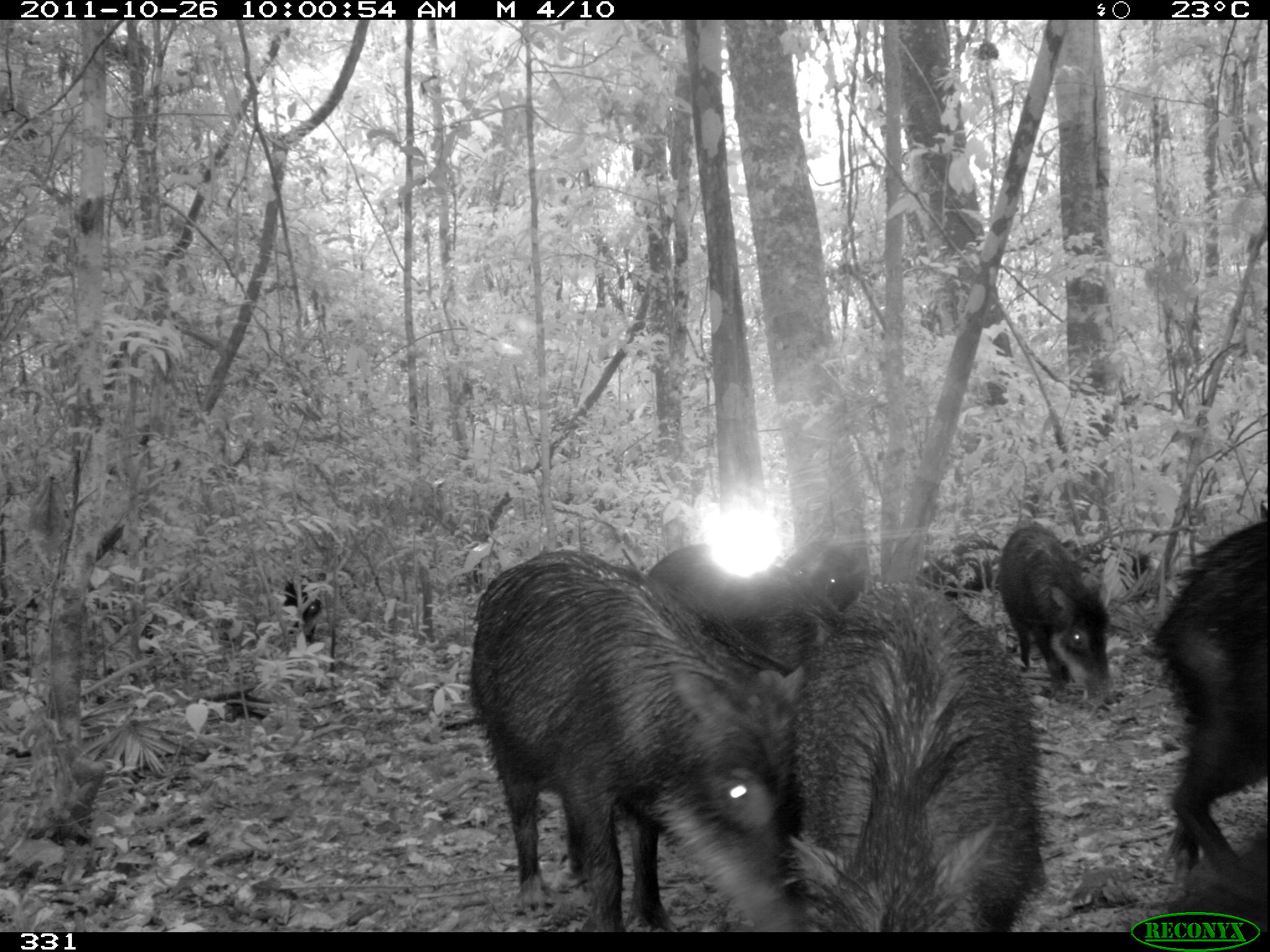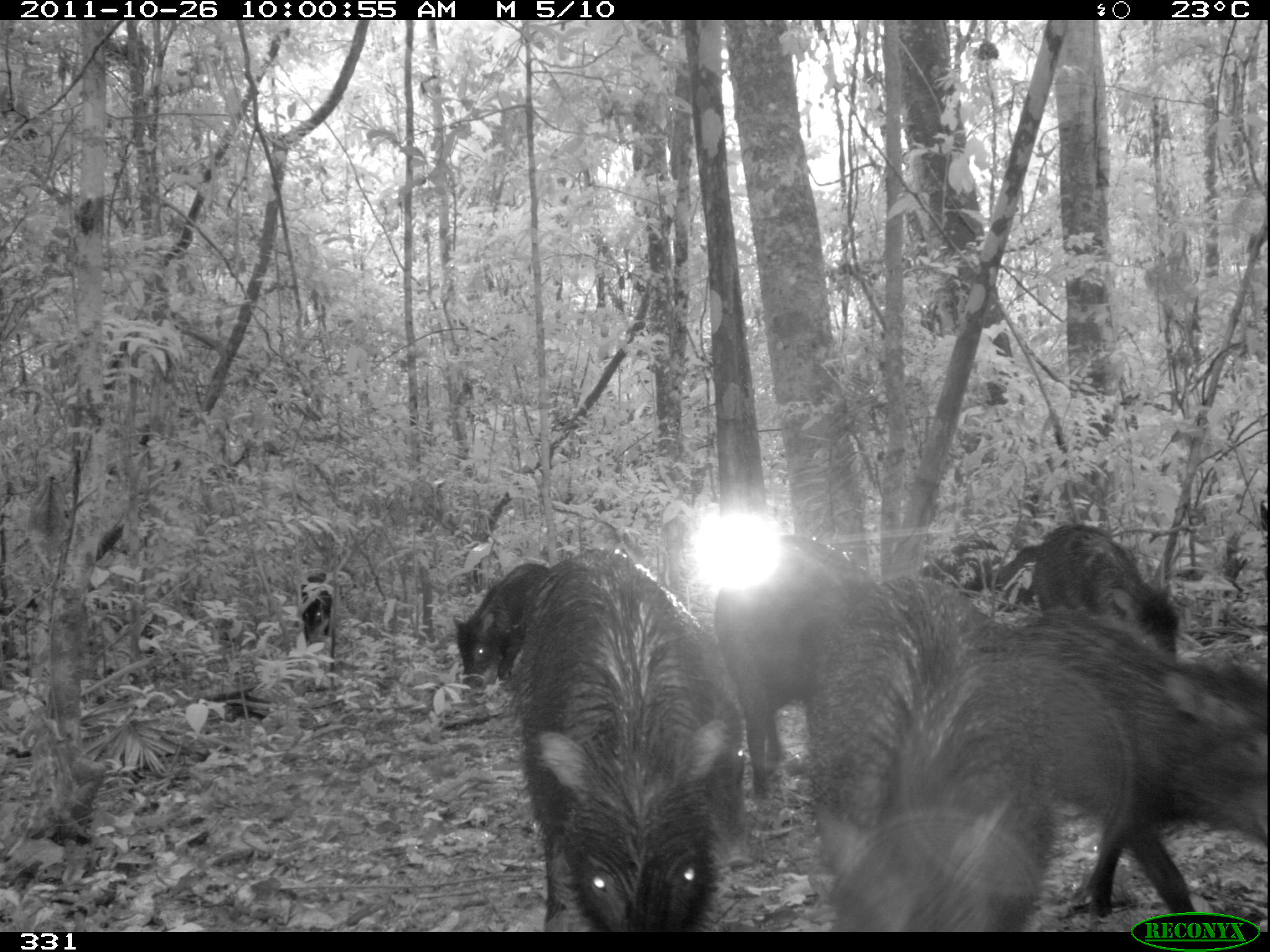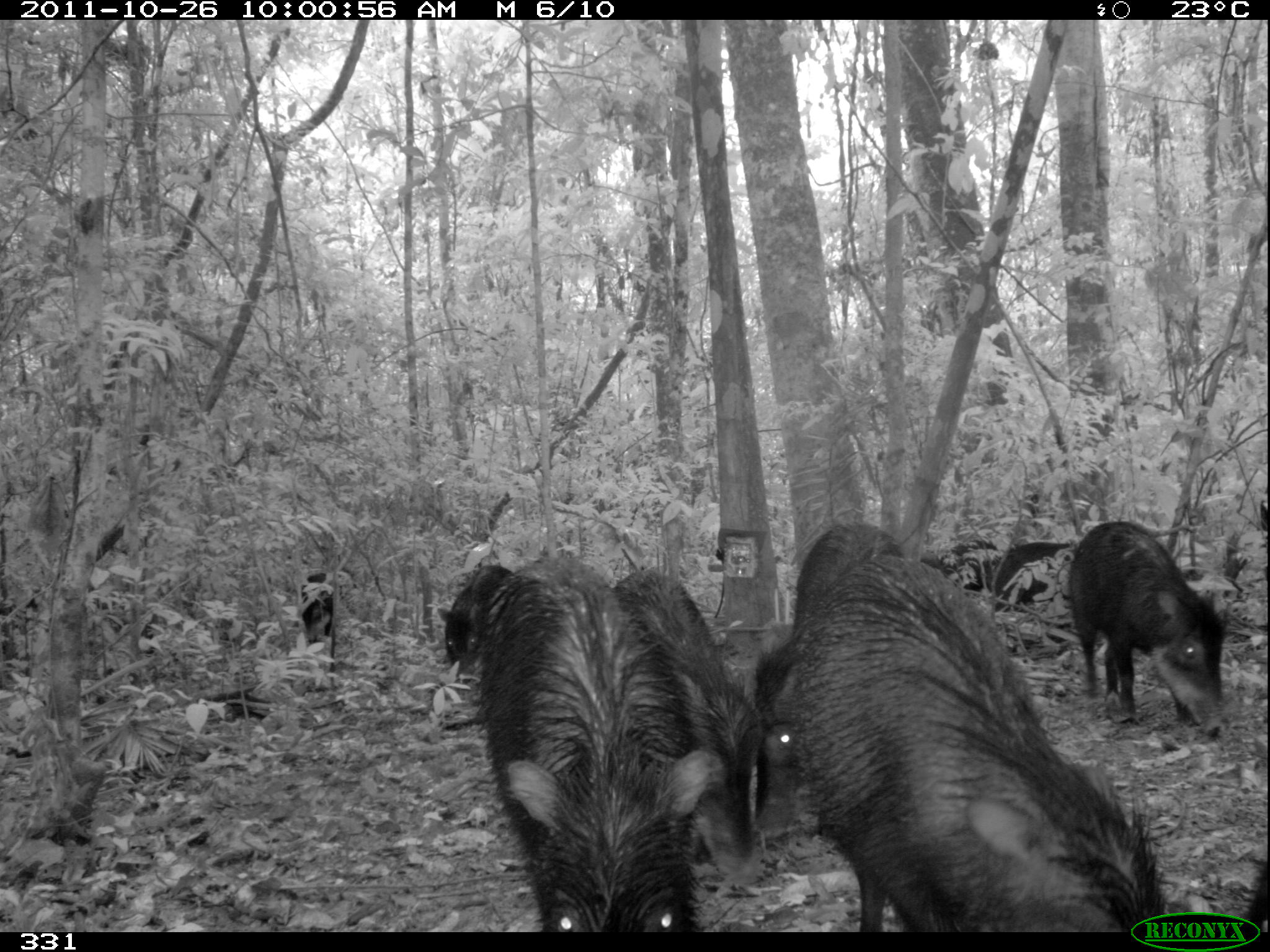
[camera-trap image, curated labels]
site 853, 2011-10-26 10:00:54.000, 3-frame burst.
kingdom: Animalia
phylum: Chordata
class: Mammalia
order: Artiodactyla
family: Tayassuidae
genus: Tayassu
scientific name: Tayassu pecari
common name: white-lipped peccary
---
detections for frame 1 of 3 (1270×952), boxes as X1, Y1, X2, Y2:
tayassu pecari: 468, 547, 813, 932; 785, 574, 1048, 932; 1136, 503, 1270, 895; 647, 536, 869, 702; 995, 522, 1119, 704; 282, 573, 327, 644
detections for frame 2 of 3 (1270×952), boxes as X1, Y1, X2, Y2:
tayassu pecari: 809, 564, 1058, 932; 515, 545, 745, 932; 1003, 604, 1270, 931; 702, 528, 882, 790; 1029, 523, 1182, 667; 451, 561, 548, 696; 917, 534, 1004, 592; 994, 539, 1047, 606; 296, 571, 335, 643